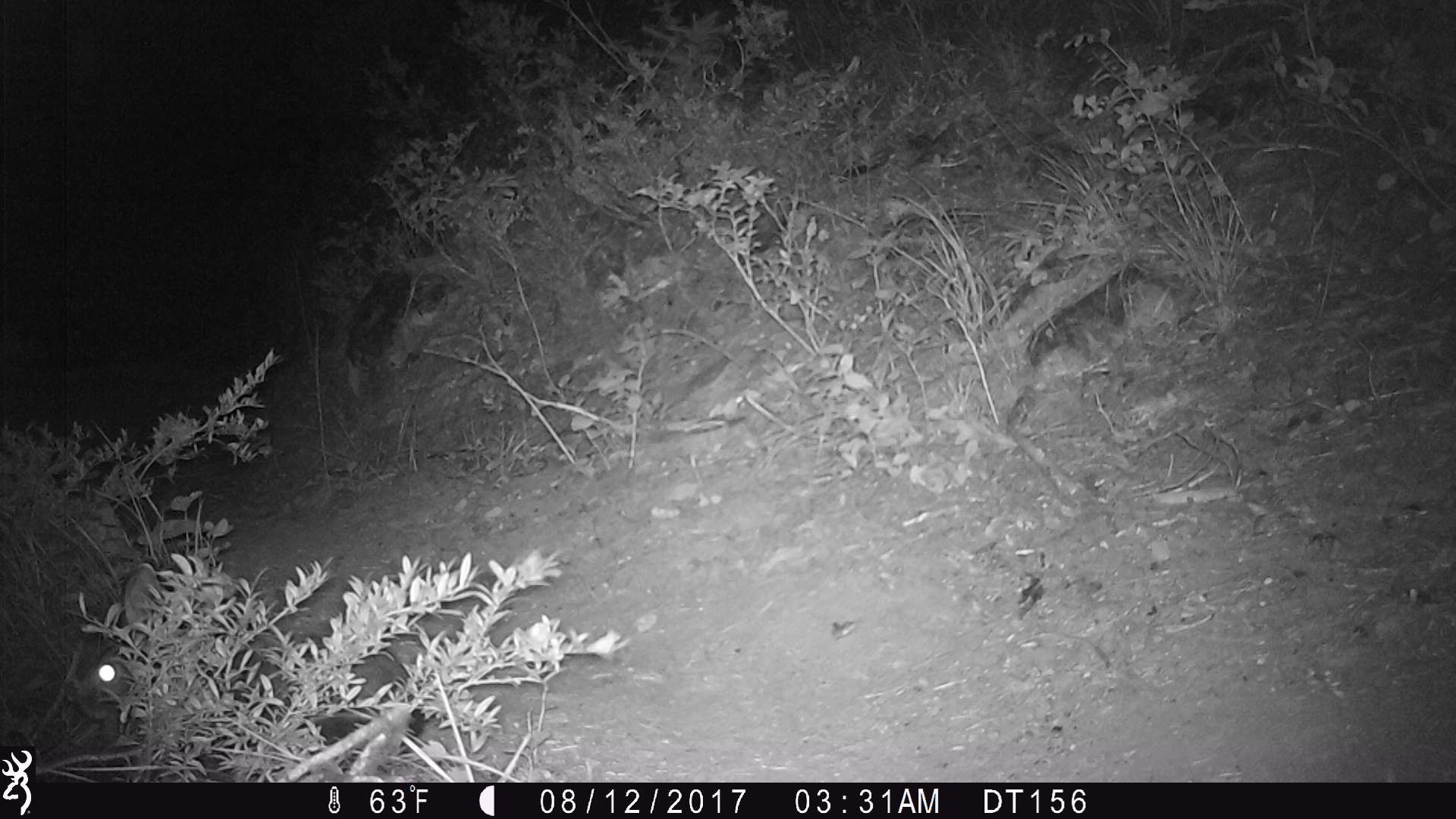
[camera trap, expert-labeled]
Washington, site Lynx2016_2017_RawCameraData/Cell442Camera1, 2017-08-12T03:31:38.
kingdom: Animalia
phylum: Chordata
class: Mammalia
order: Lagomorpha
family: Leporidae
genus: Lepus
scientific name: Lepus americanus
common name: snowshoe hare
Lepus americanus (snowshoe hare). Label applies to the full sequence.